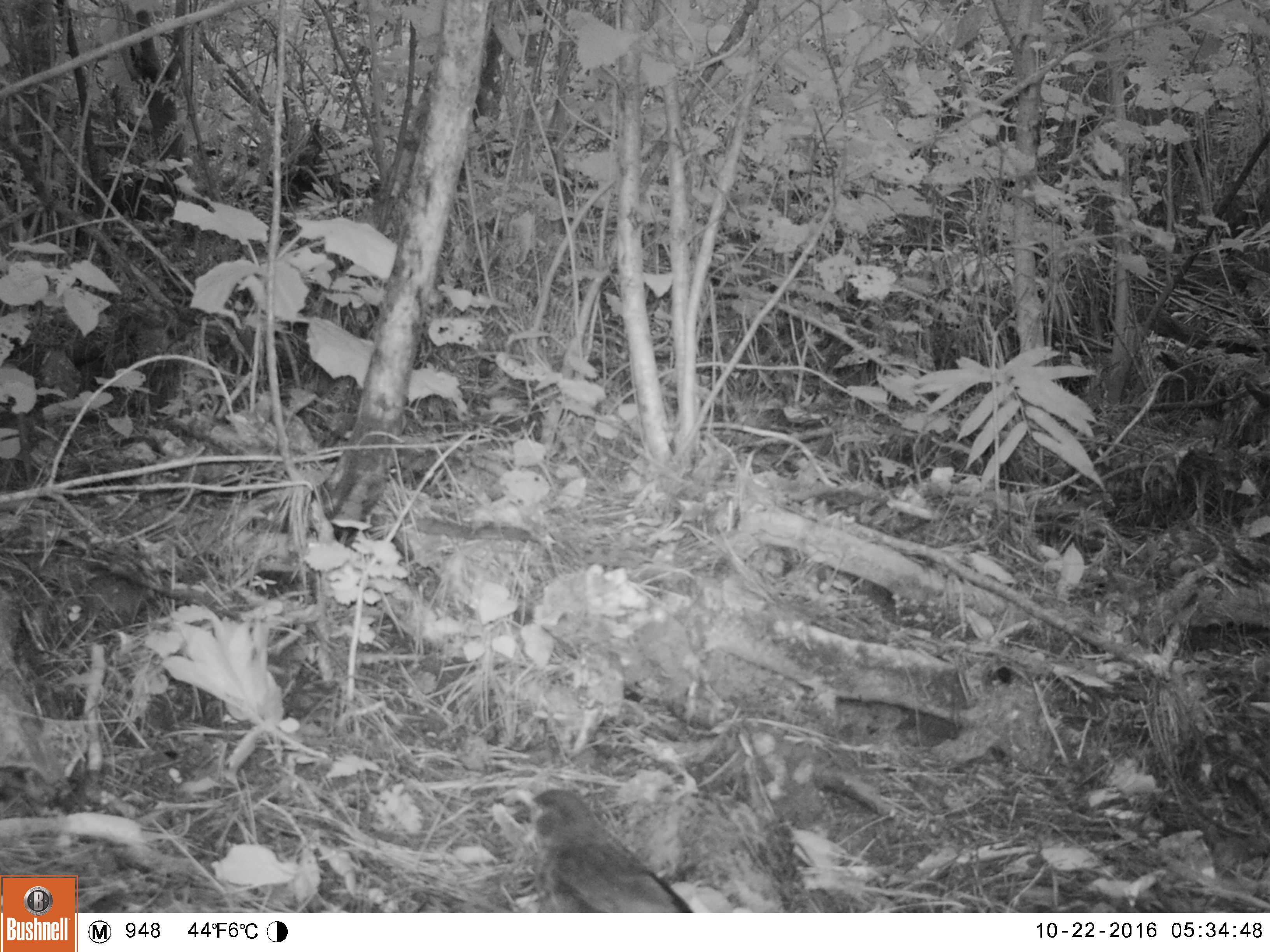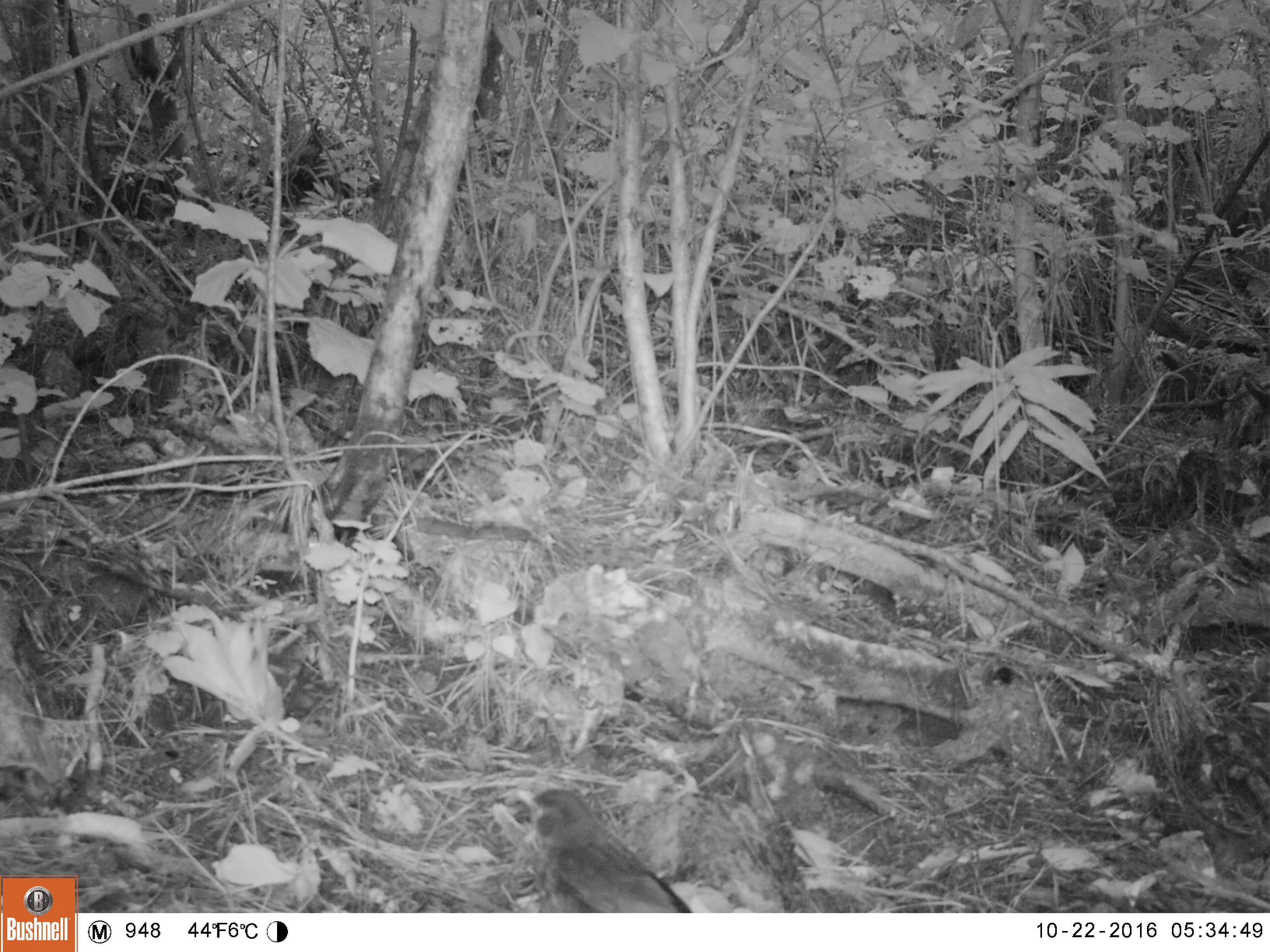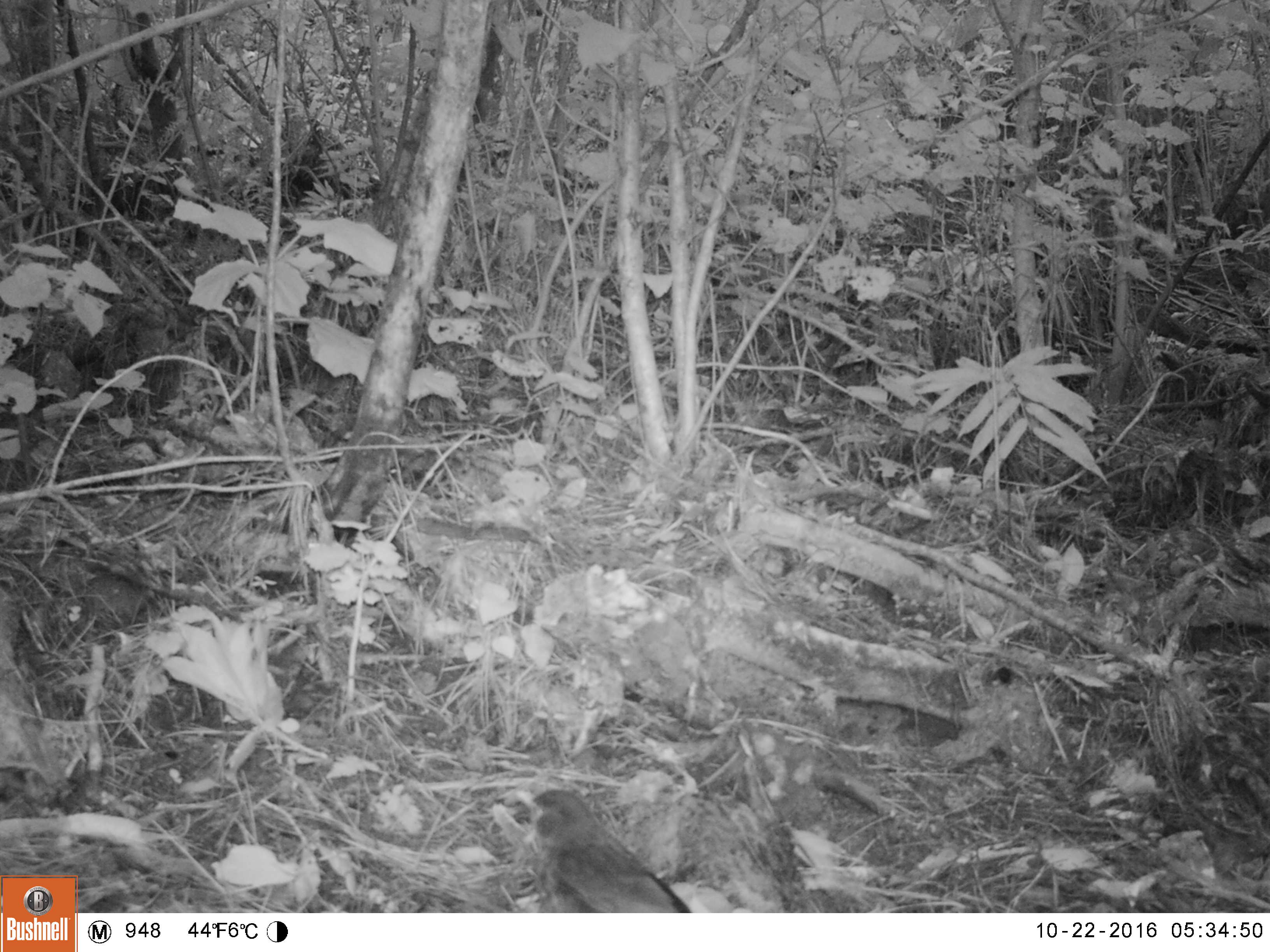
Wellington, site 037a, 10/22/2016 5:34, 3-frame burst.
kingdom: Animalia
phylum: Chordata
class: Aves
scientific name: Aves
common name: bird